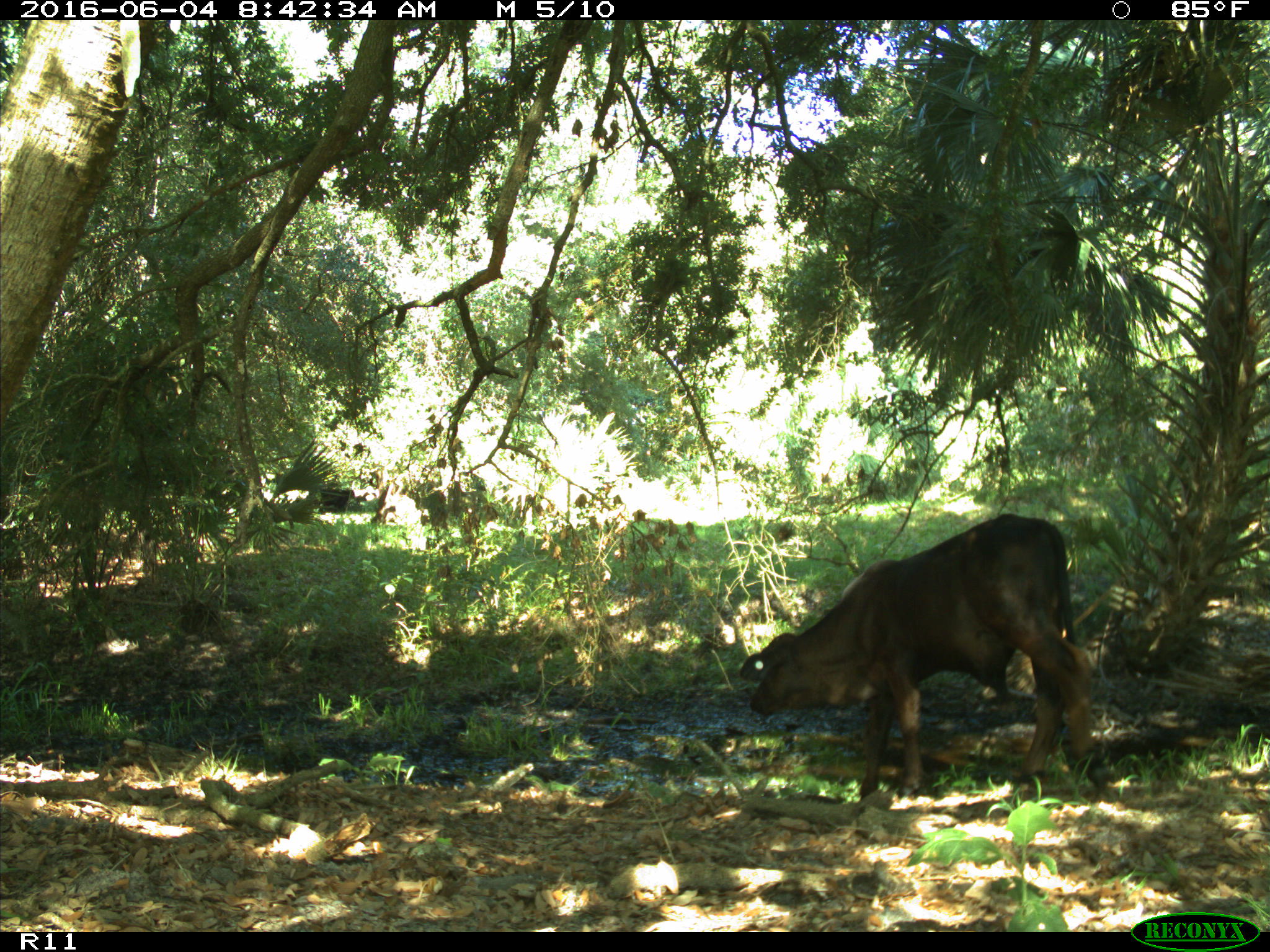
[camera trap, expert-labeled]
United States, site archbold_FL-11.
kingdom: Animalia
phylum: Chordata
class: Mammalia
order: Artiodactyla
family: Bovidae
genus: Bos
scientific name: Bos taurus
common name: domestic cow